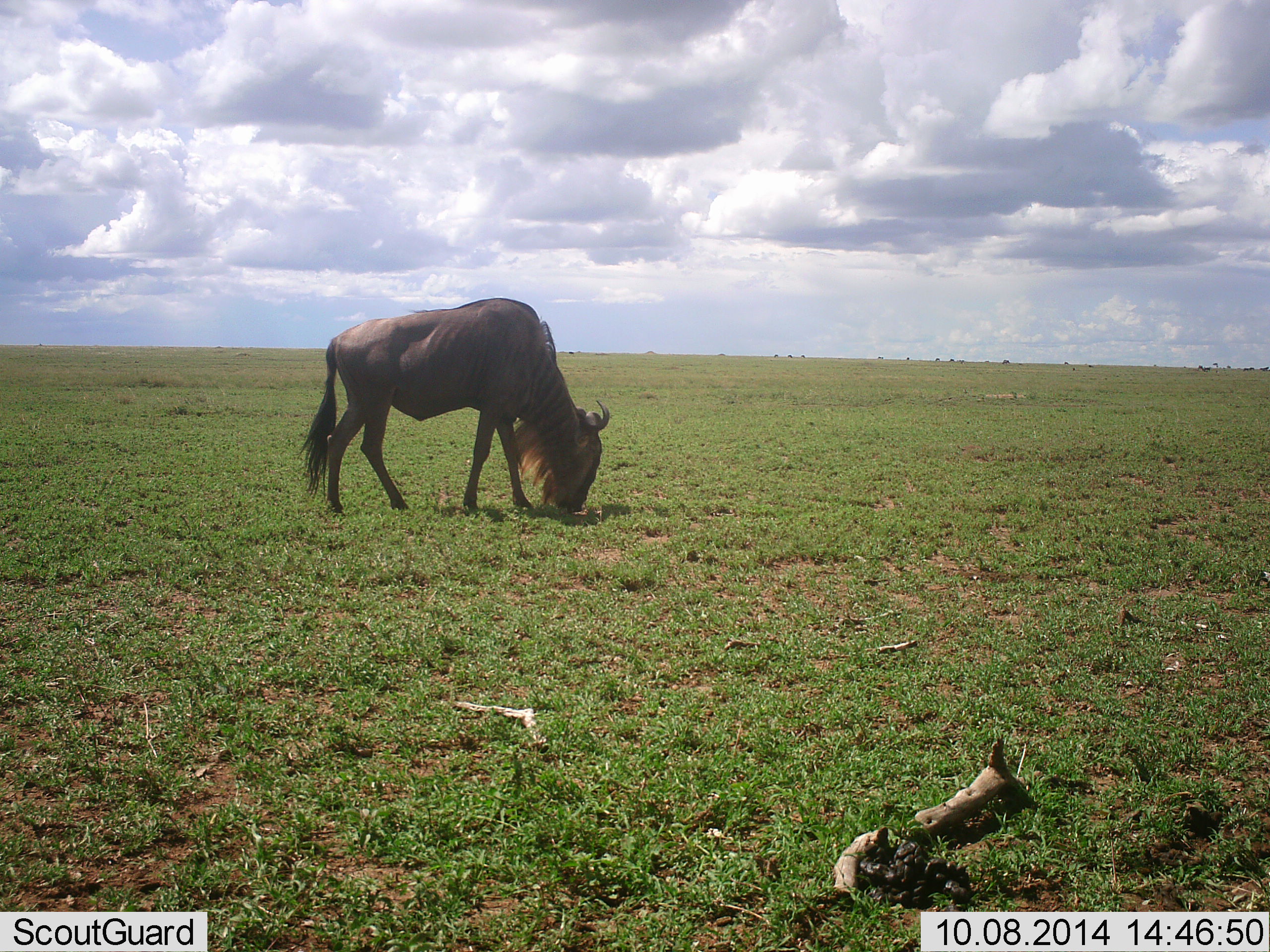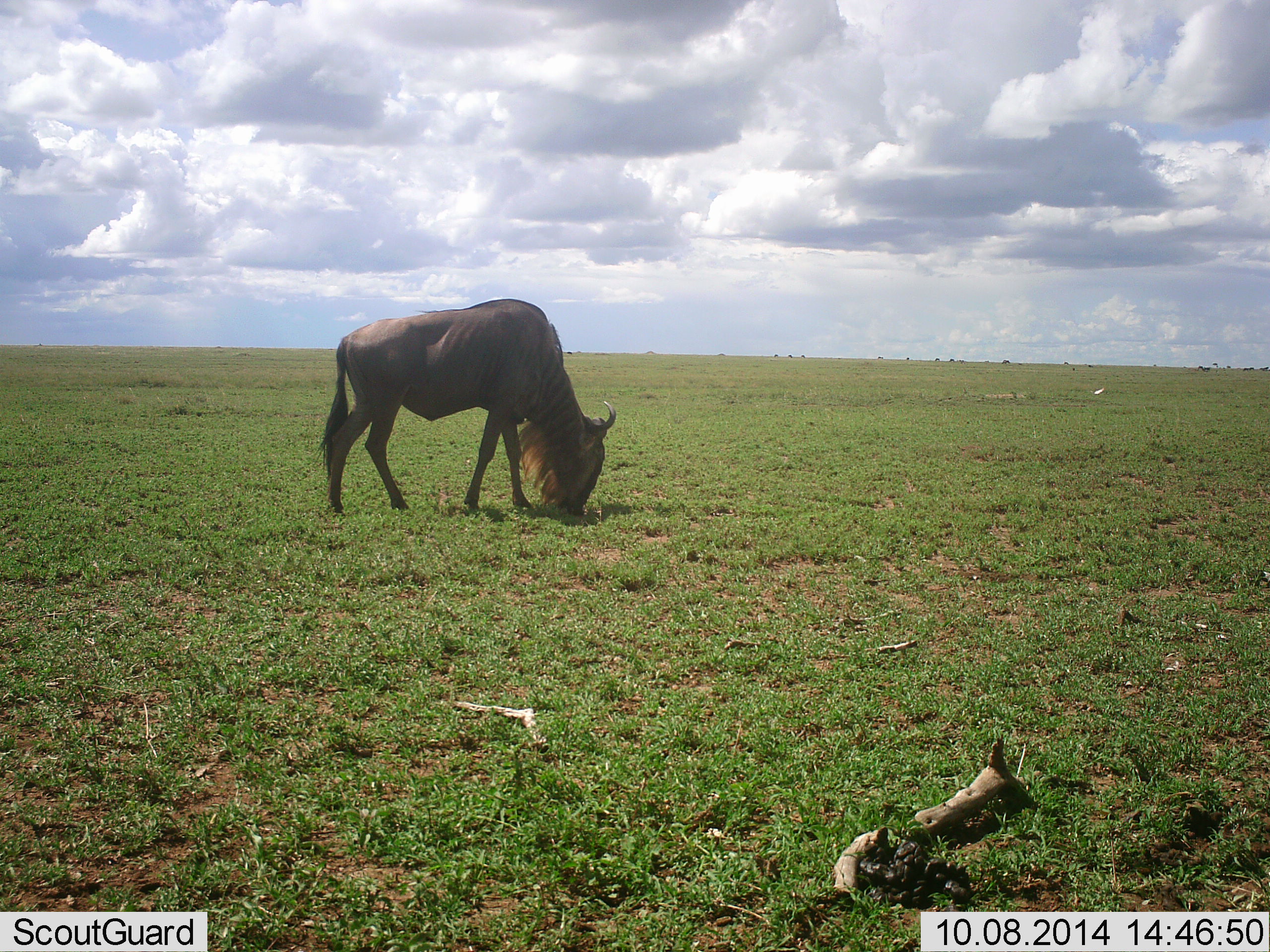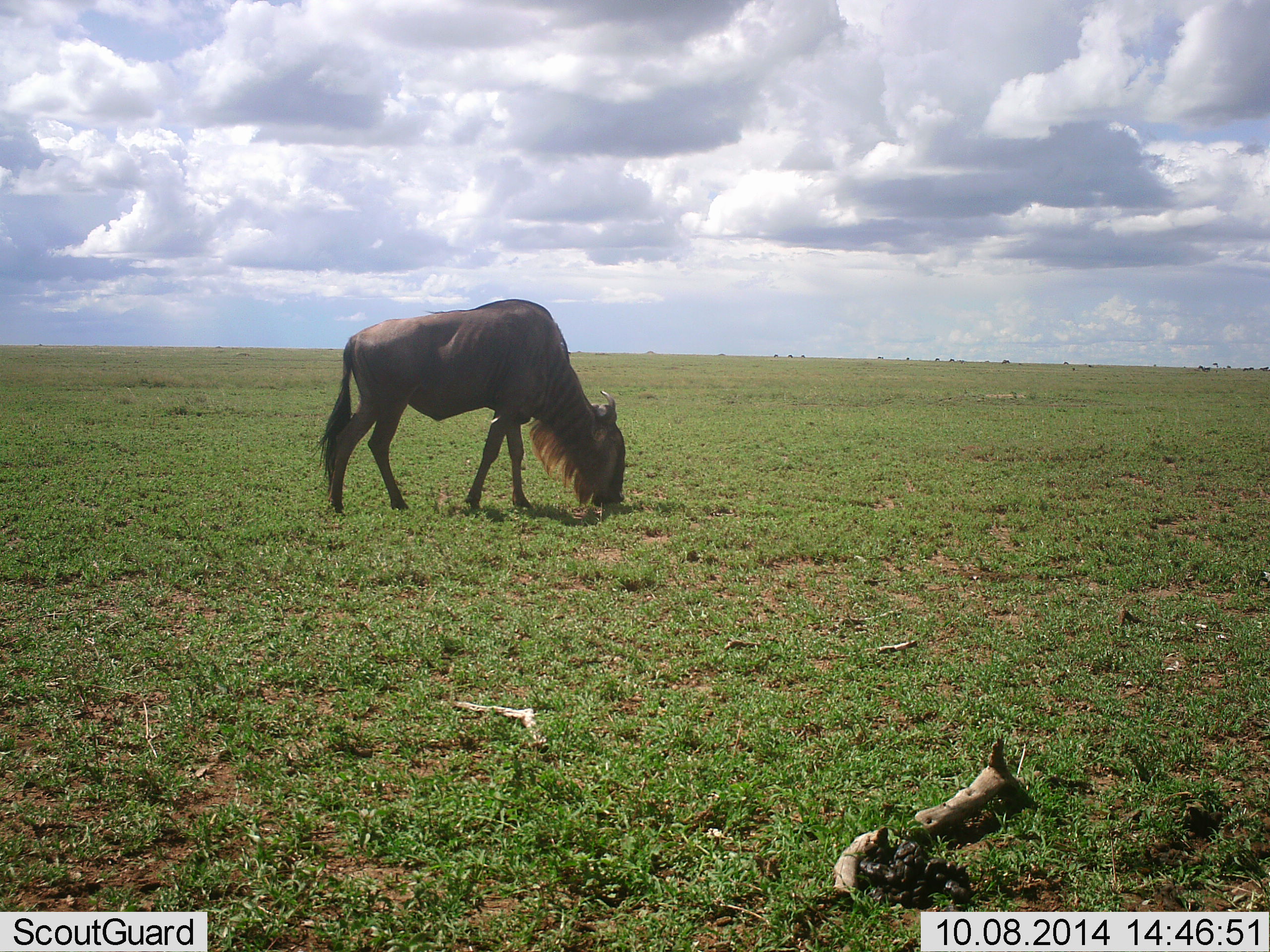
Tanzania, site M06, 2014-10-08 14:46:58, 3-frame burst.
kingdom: Animalia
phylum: Chordata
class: Mammalia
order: Artiodactyla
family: Bovidae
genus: Connochaetes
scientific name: Connochaetes taurinus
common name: blue wildebeest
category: wildebeest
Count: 1.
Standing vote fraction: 21%.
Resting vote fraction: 0%.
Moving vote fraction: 0%.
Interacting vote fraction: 0%.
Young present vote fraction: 0%.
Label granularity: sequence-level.